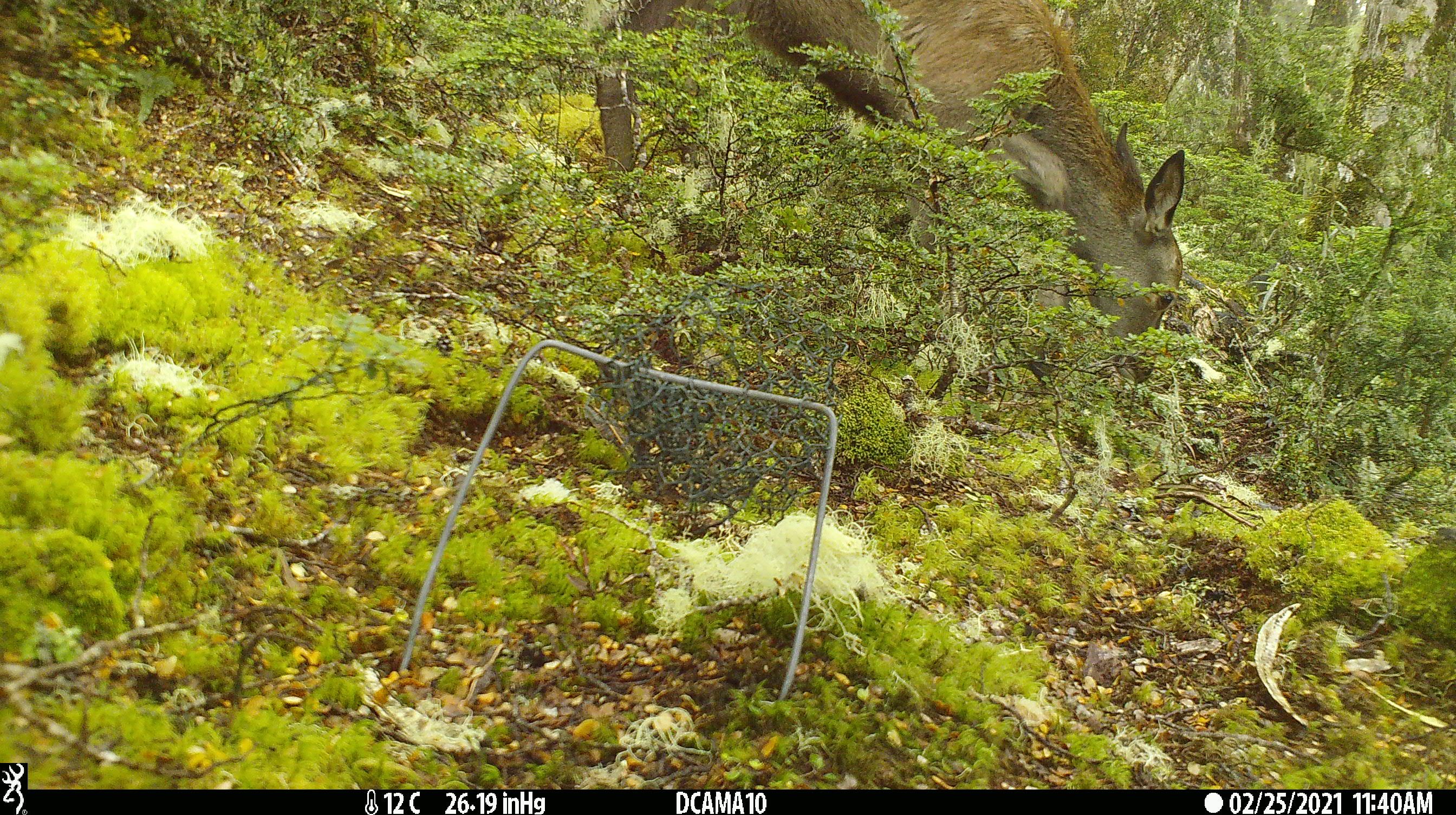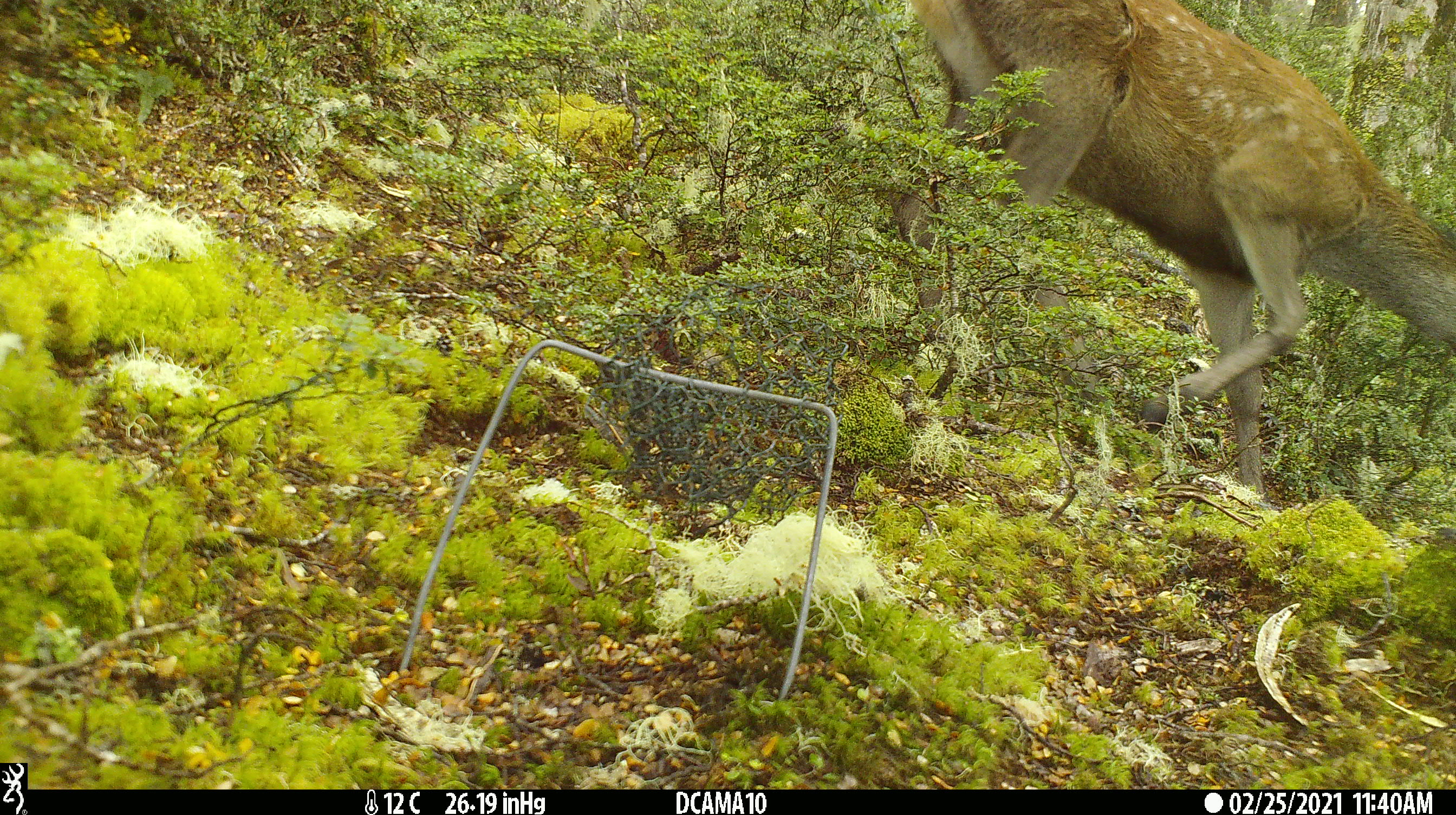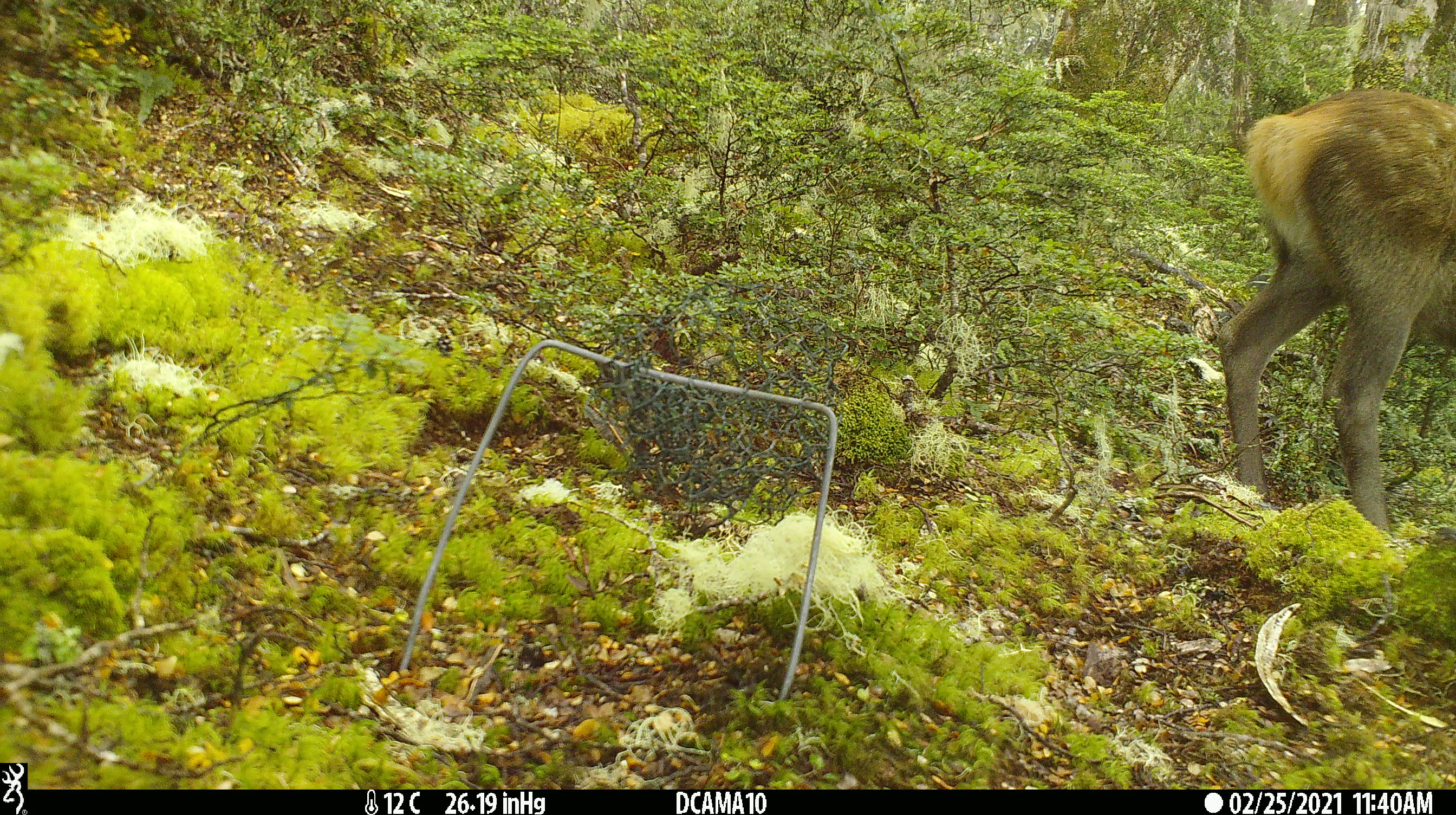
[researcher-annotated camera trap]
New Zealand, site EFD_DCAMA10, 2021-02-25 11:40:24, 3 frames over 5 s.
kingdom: Animalia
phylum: Chordata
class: Mammalia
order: Artiodactyla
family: Cervidae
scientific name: Cervidae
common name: deer